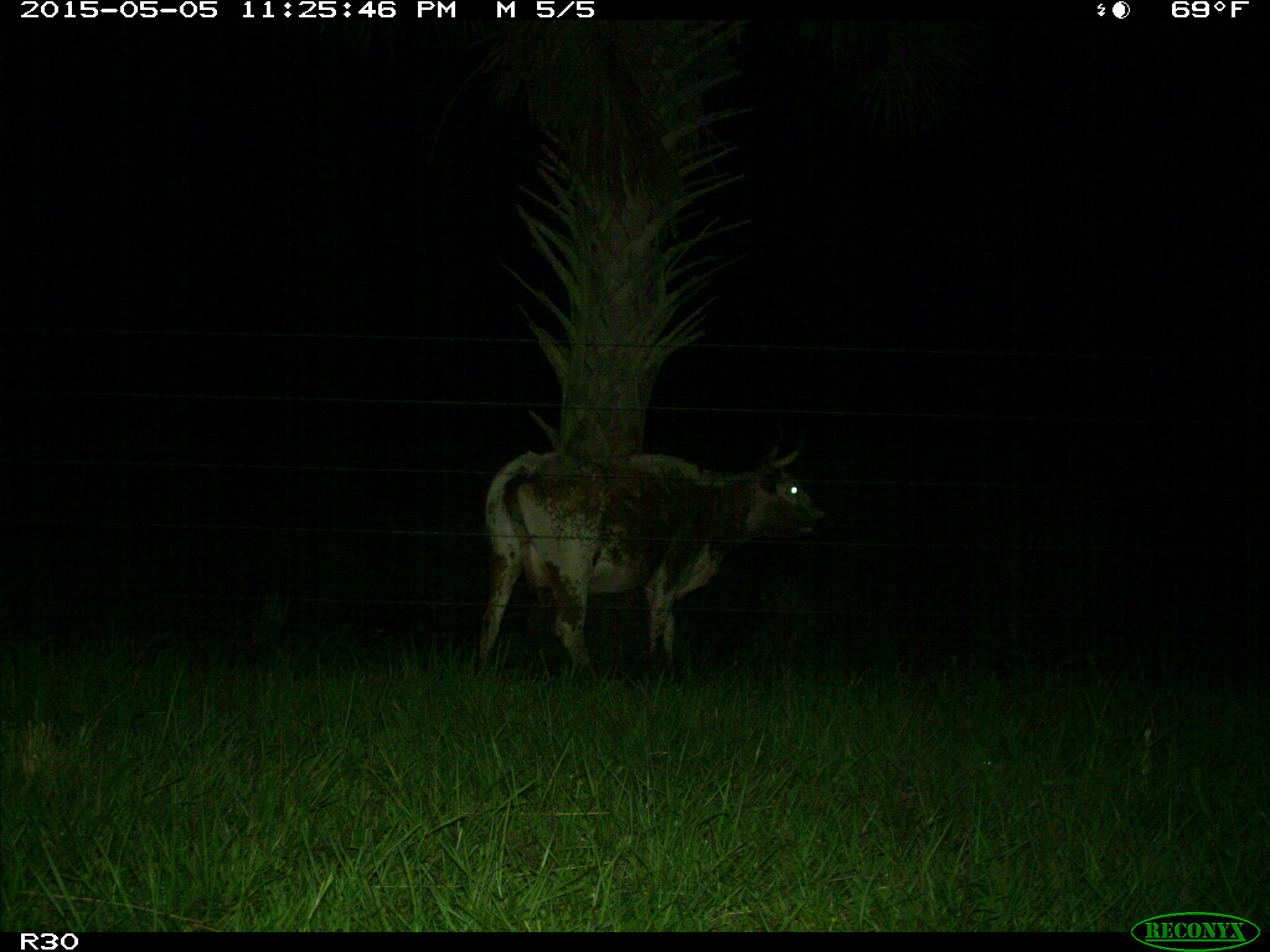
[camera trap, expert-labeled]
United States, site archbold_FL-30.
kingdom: Animalia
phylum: Chordata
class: Mammalia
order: Artiodactyla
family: Bovidae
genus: Bos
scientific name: Bos taurus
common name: domestic cow